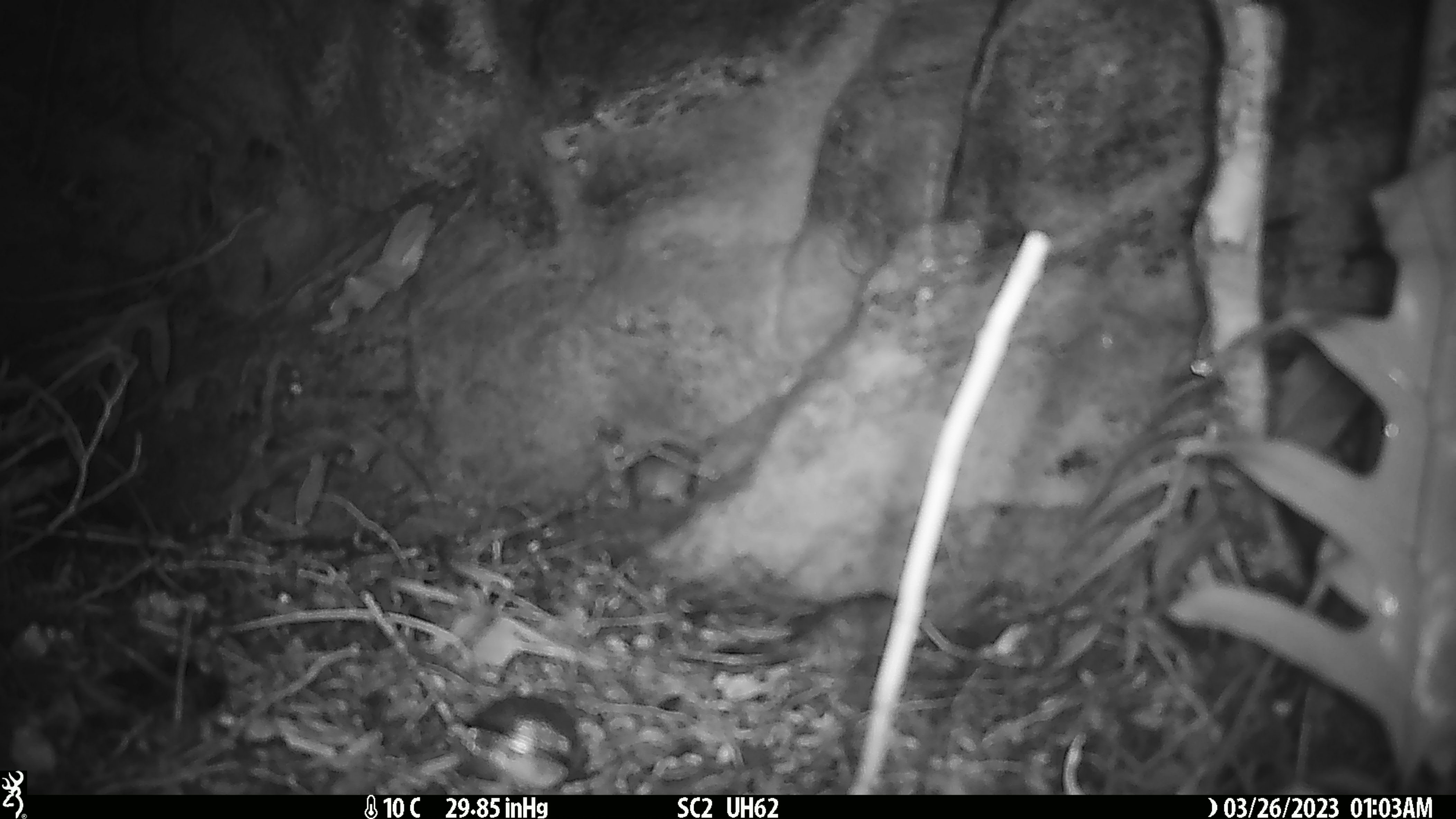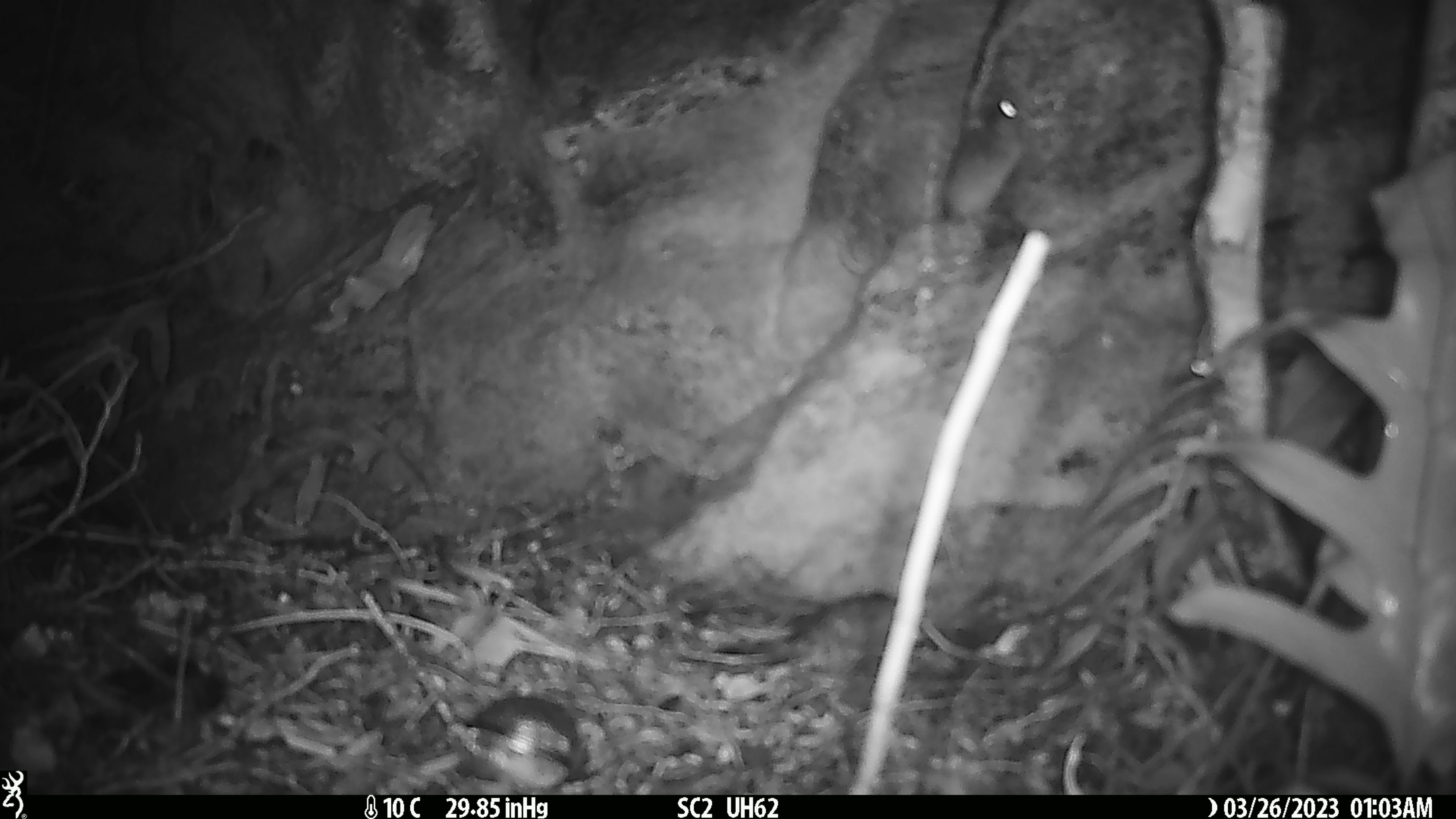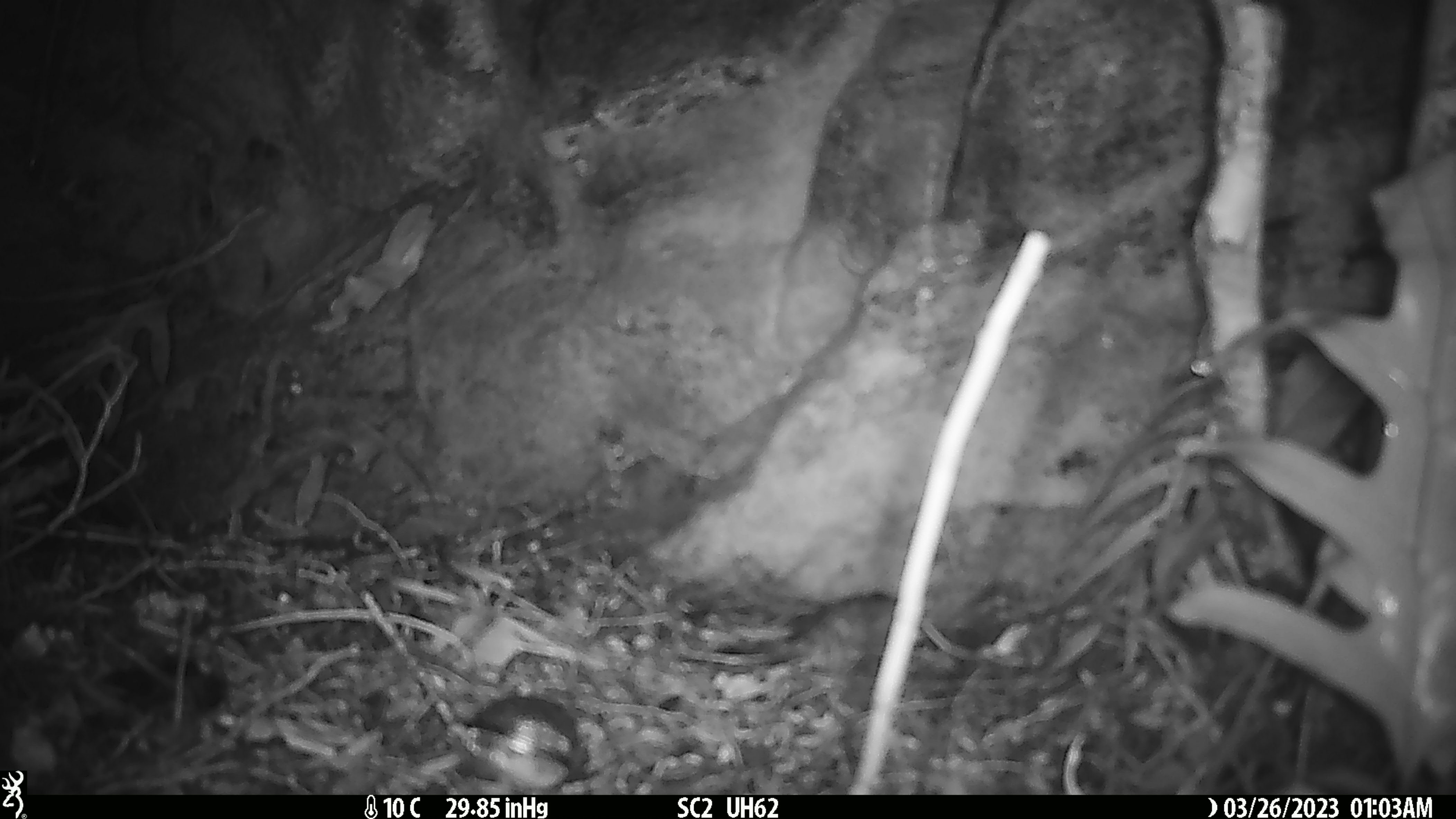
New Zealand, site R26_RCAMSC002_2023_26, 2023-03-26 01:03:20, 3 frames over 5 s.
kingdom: Animalia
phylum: Chordata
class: Mammalia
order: Rodentia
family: Muridae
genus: Mus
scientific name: Mus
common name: mouse